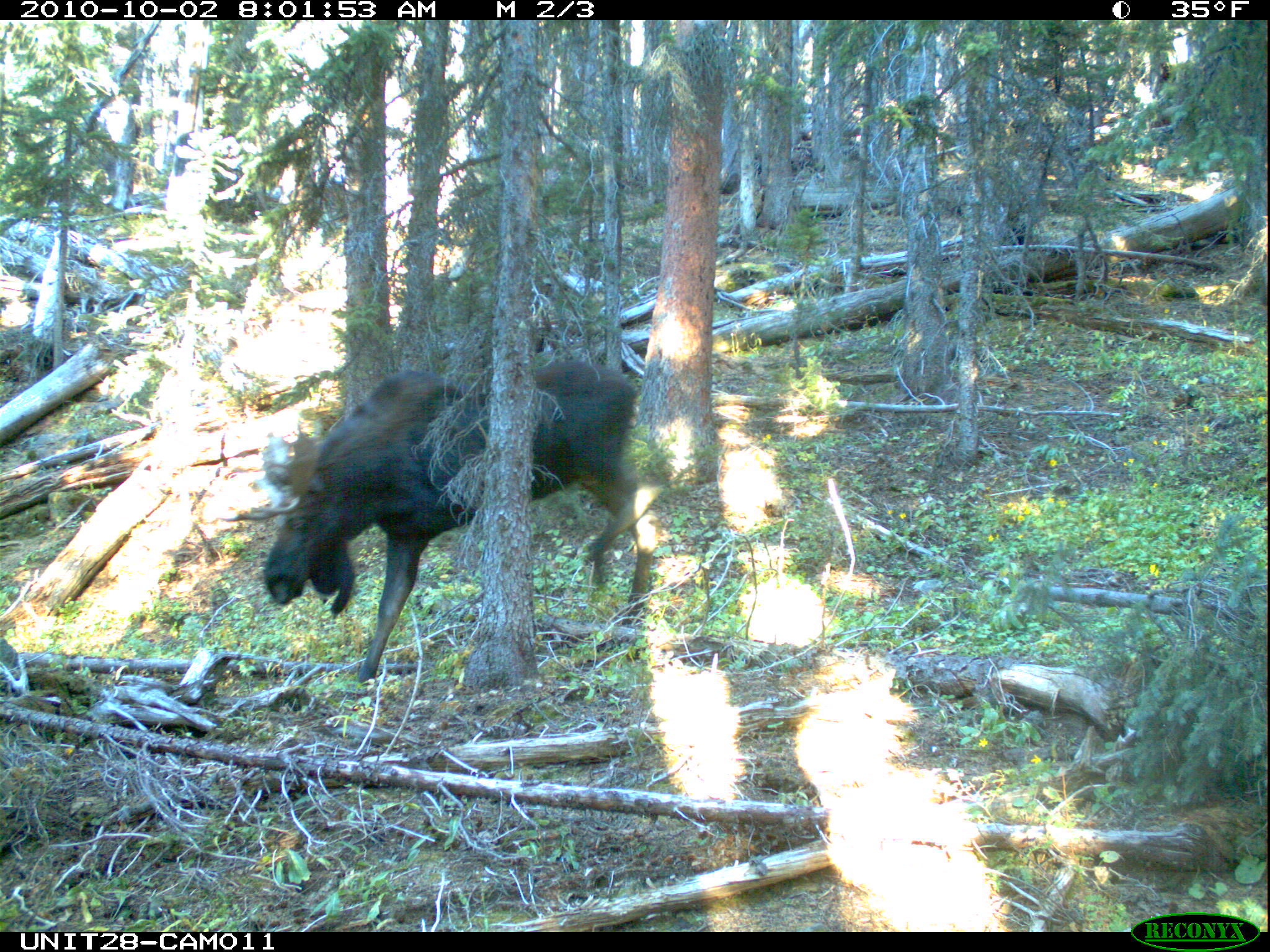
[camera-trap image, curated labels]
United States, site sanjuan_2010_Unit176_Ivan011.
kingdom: Animalia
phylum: Chordata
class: Mammalia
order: Artiodactyla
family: Cervidae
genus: Alces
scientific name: Alces alces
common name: moose